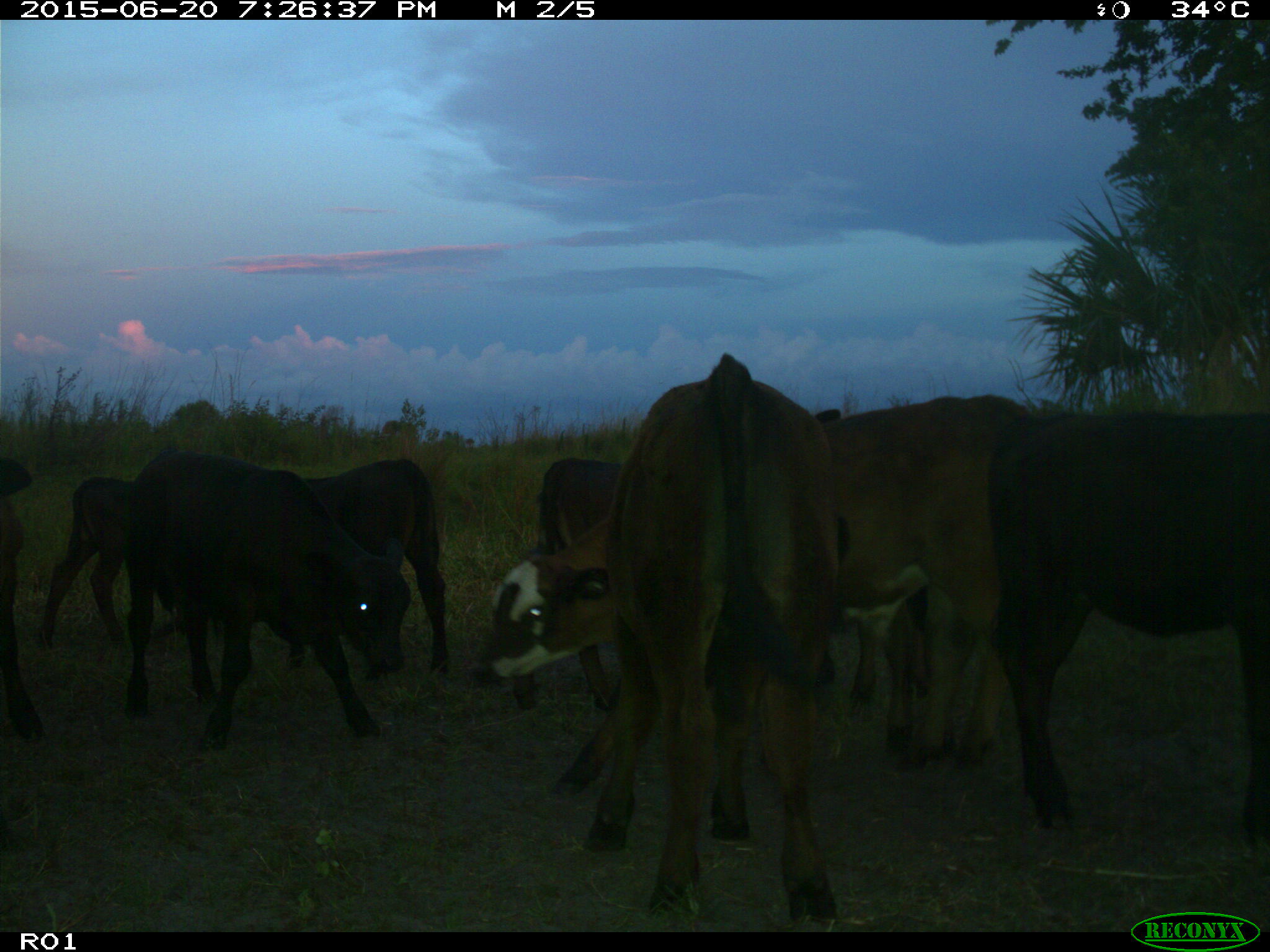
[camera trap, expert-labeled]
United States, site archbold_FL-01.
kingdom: Animalia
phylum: Chordata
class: Mammalia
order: Artiodactyla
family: Bovidae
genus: Bos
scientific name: Bos taurus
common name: domestic cow